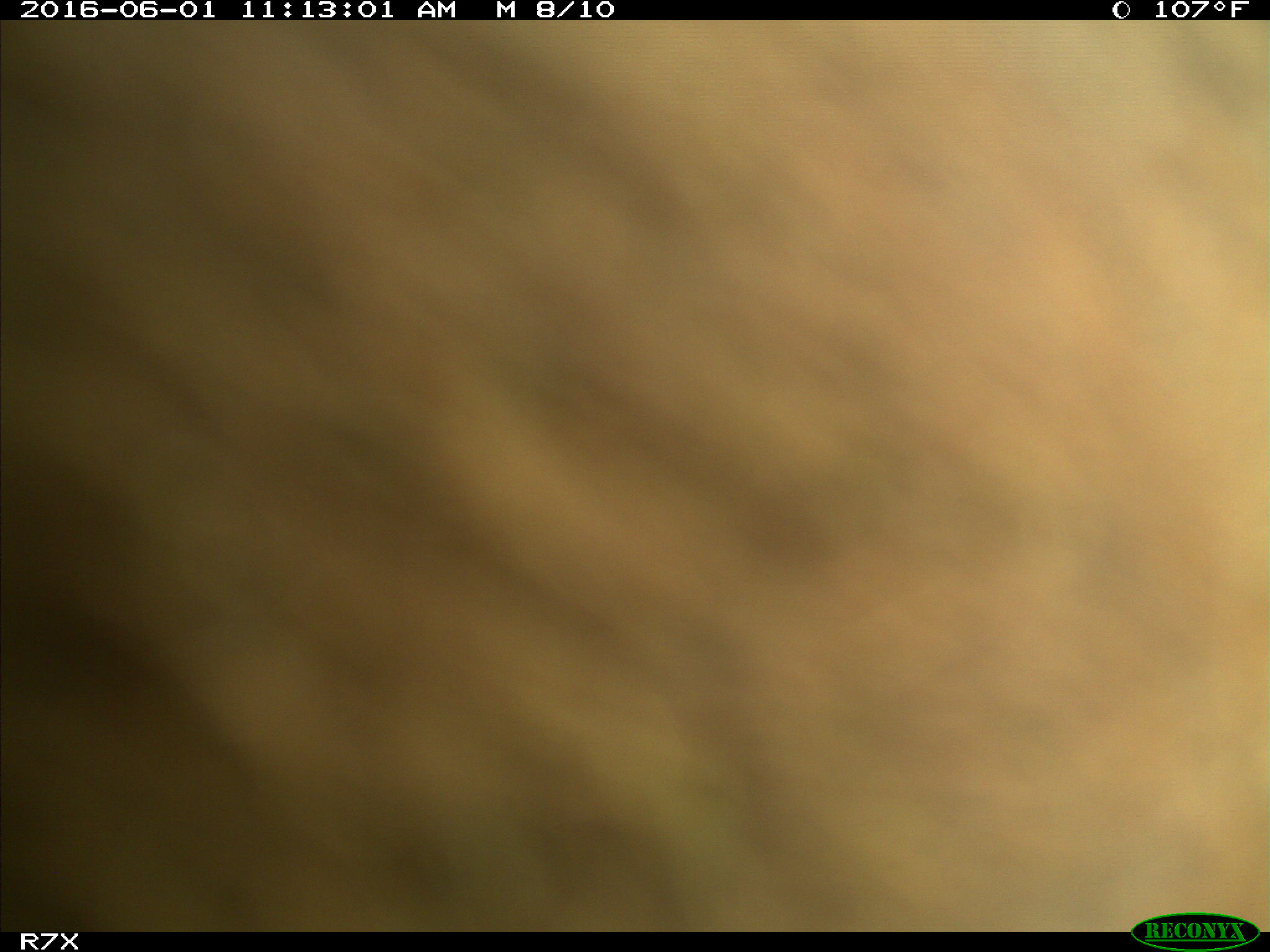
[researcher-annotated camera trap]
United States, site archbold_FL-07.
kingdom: Animalia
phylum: Chordata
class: Mammalia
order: Artiodactyla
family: Bovidae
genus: Bos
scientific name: Bos taurus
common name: domestic cow